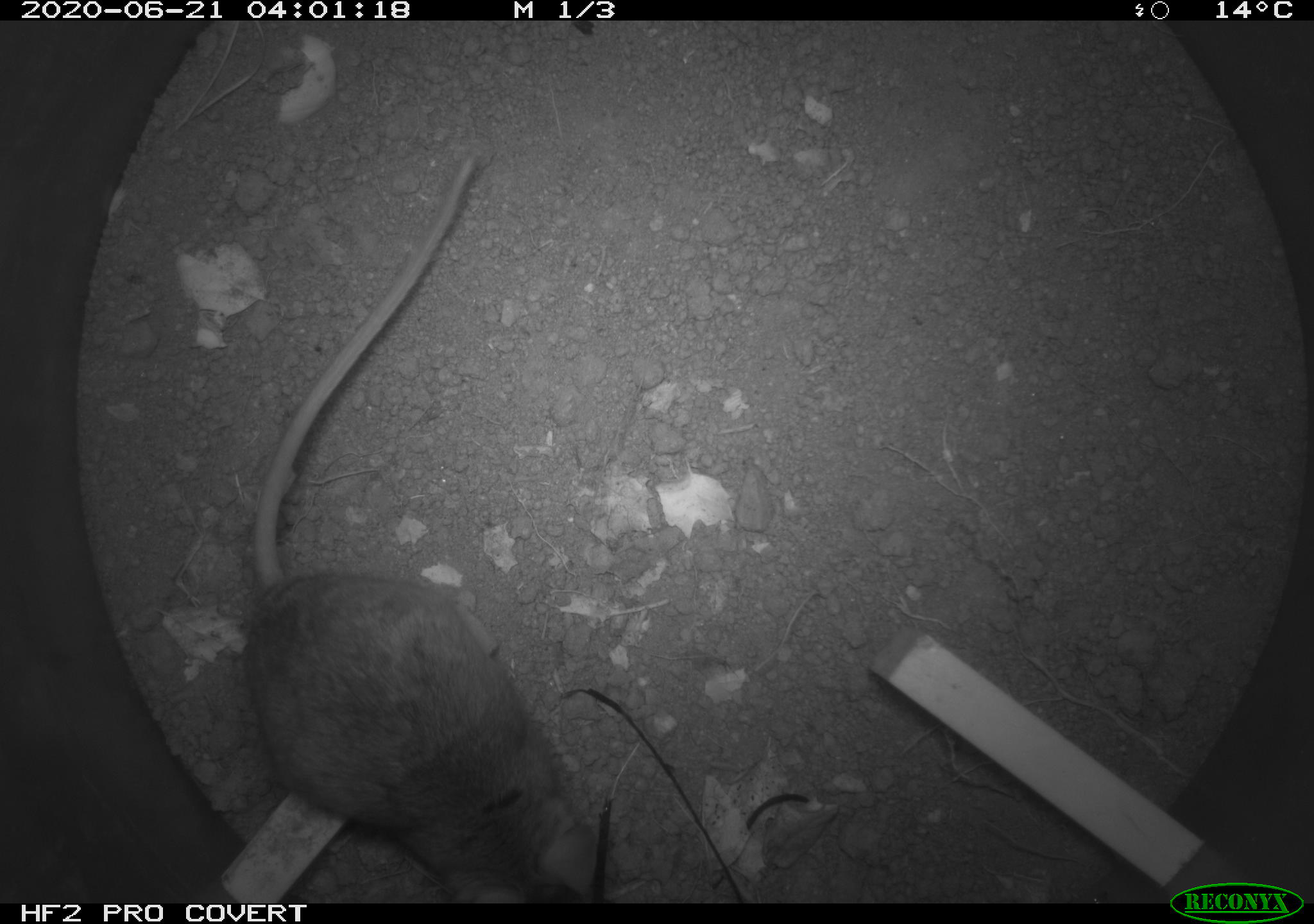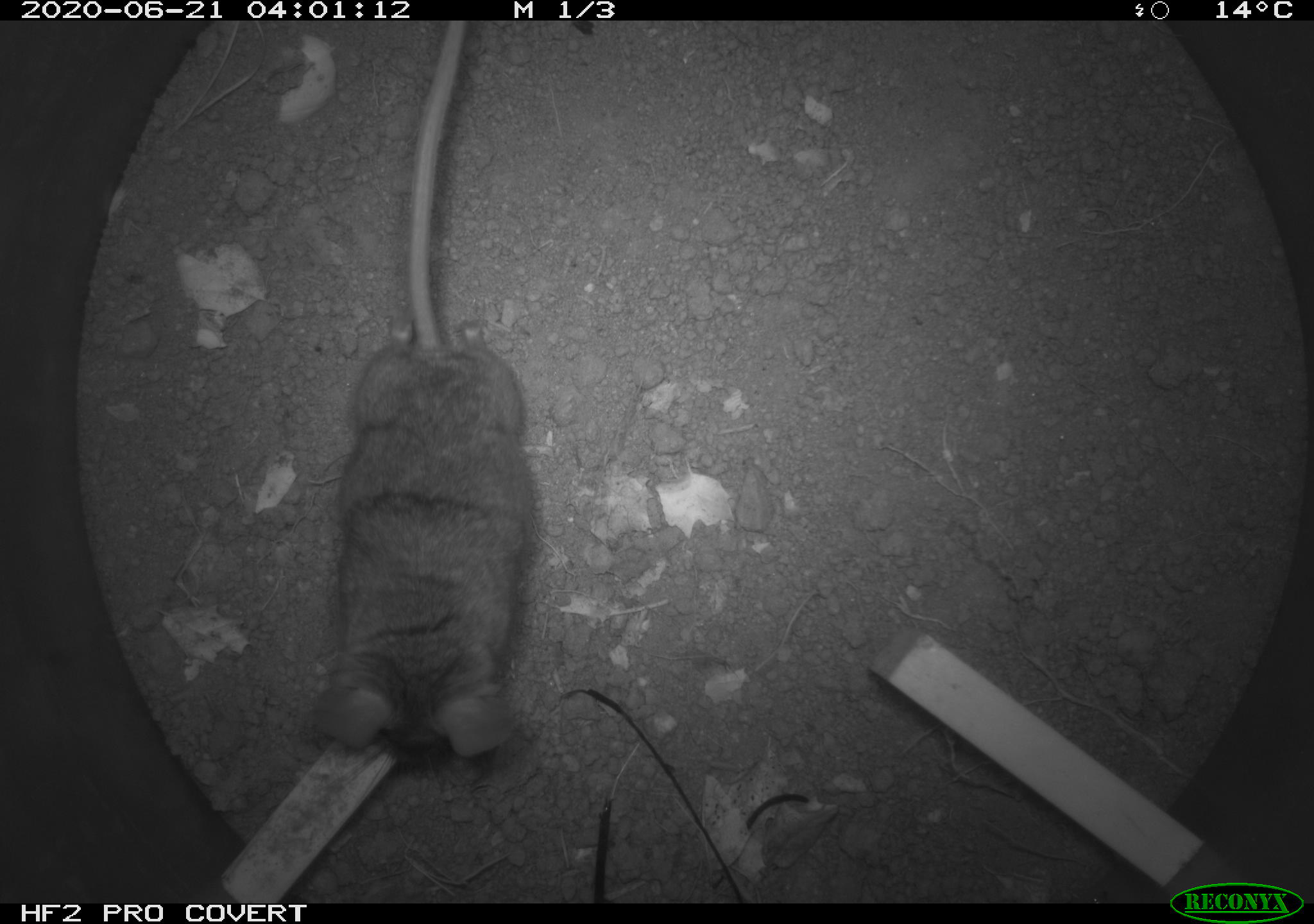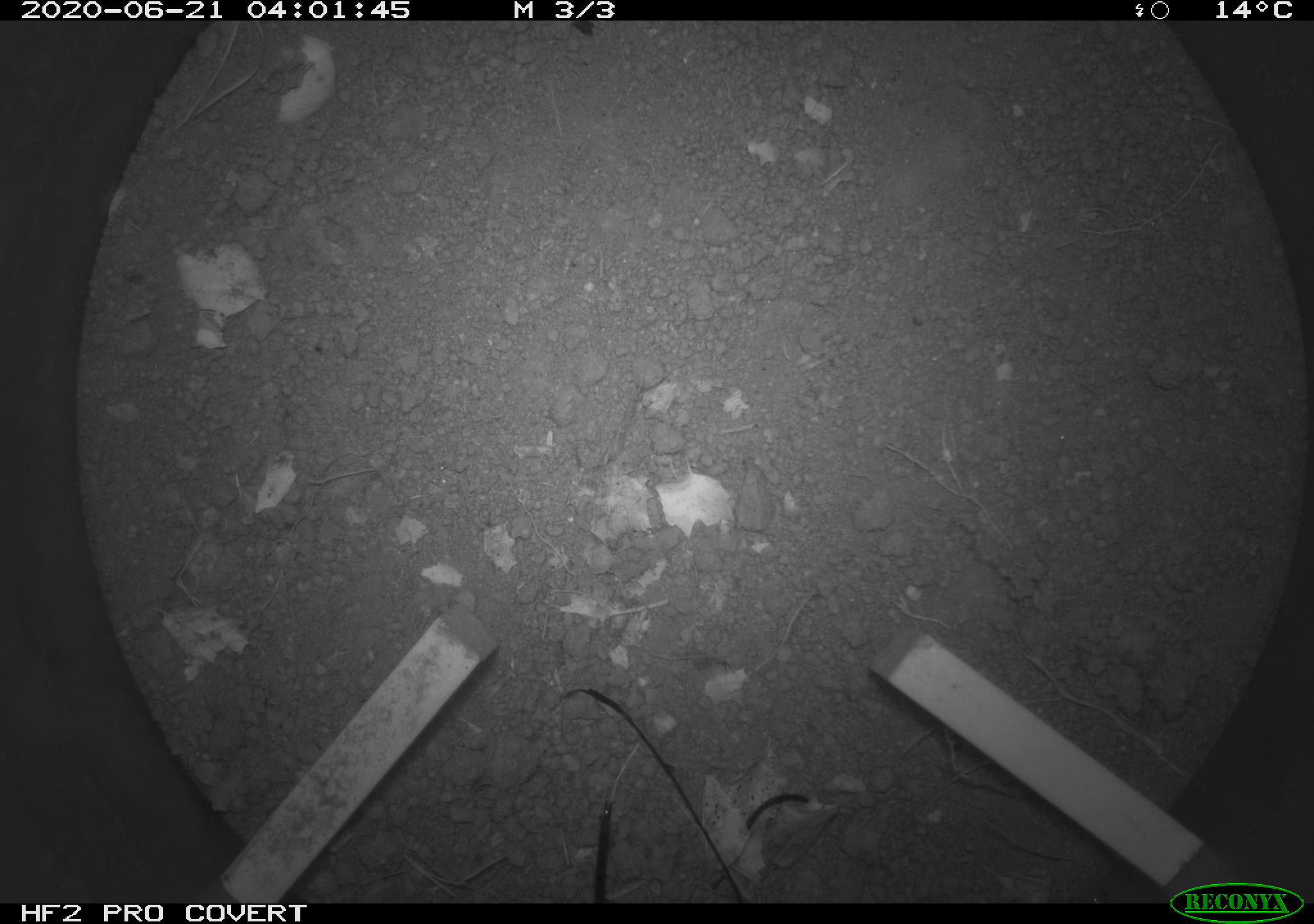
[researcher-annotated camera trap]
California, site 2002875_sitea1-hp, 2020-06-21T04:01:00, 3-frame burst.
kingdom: Animalia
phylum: Chordata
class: Mammalia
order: Rodentia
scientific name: Rodentia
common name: mouse species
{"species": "mouse species (Rodentia)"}